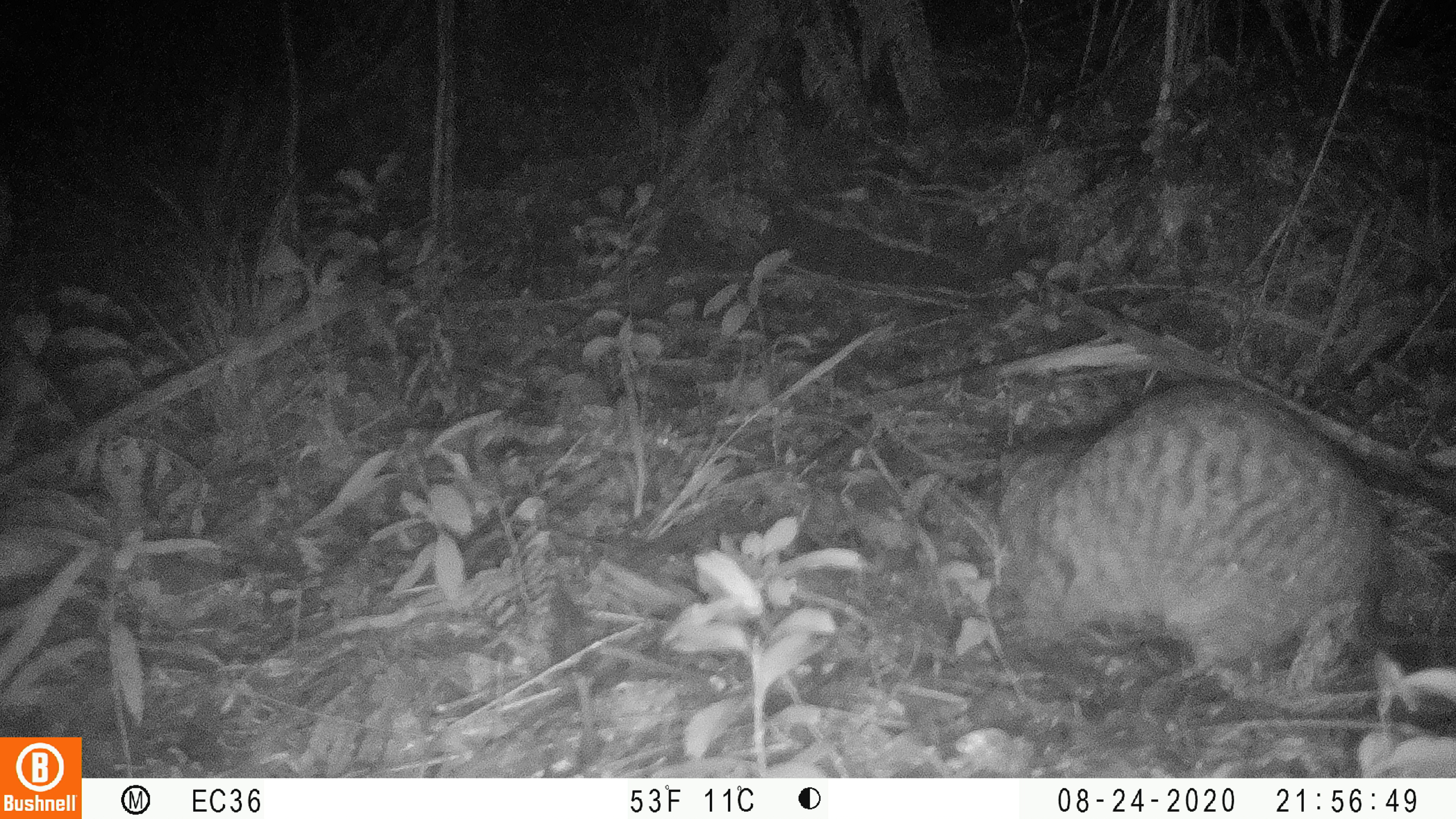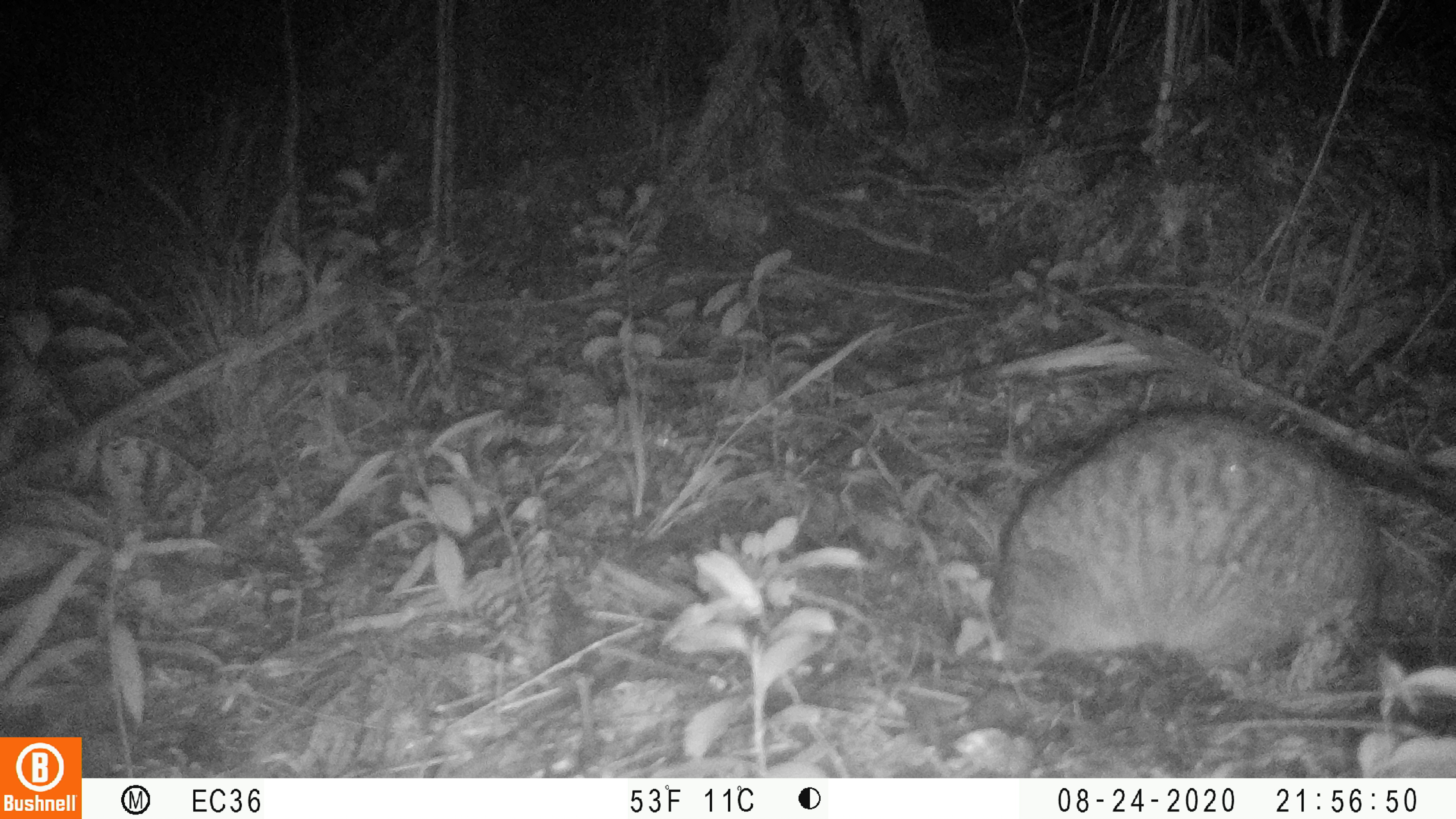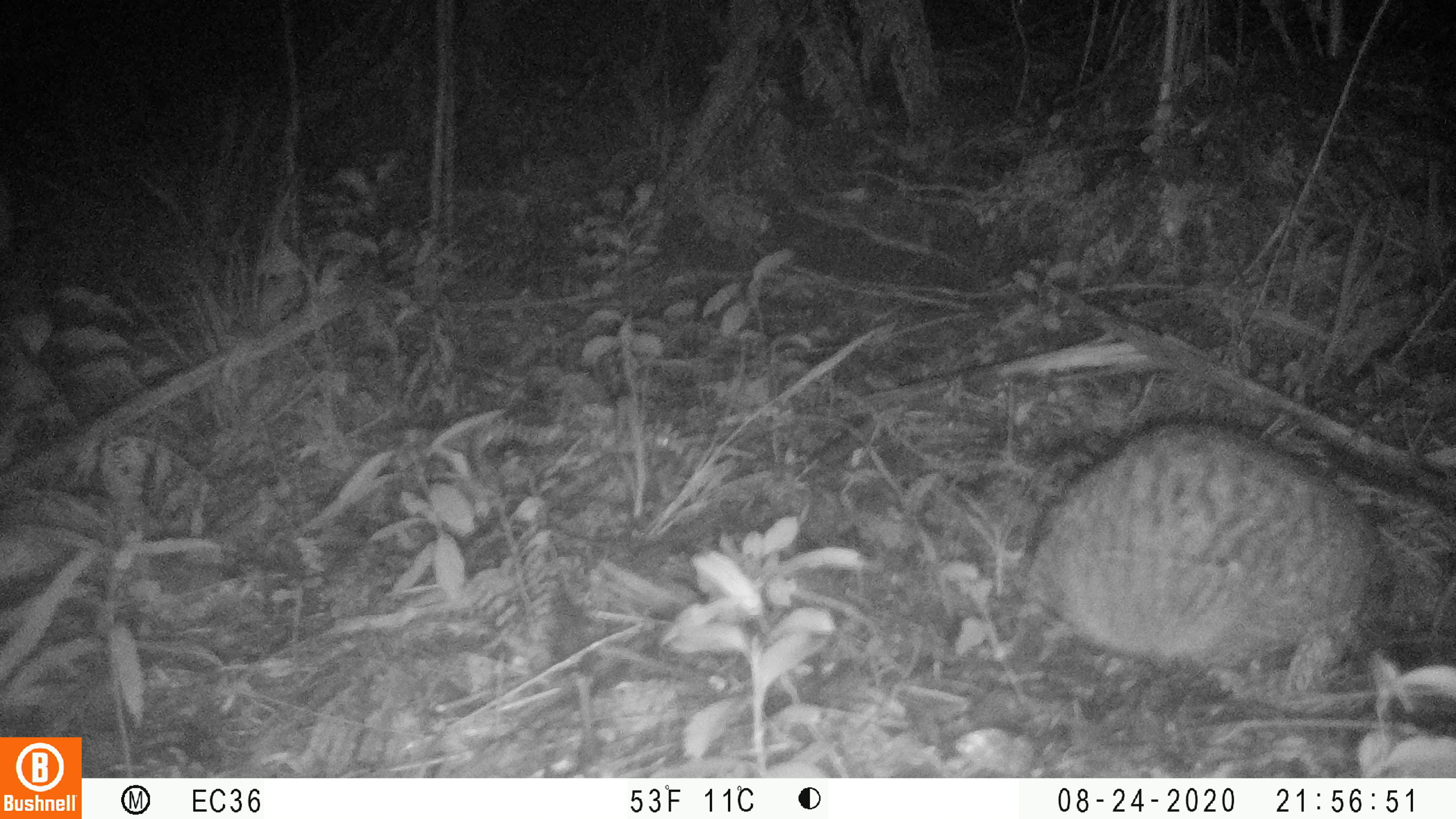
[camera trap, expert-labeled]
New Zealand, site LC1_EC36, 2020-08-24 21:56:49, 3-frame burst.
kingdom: Animalia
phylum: Chordata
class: Mammalia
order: Carnivora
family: Felidae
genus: Felis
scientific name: Felis catus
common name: domestic cat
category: cat